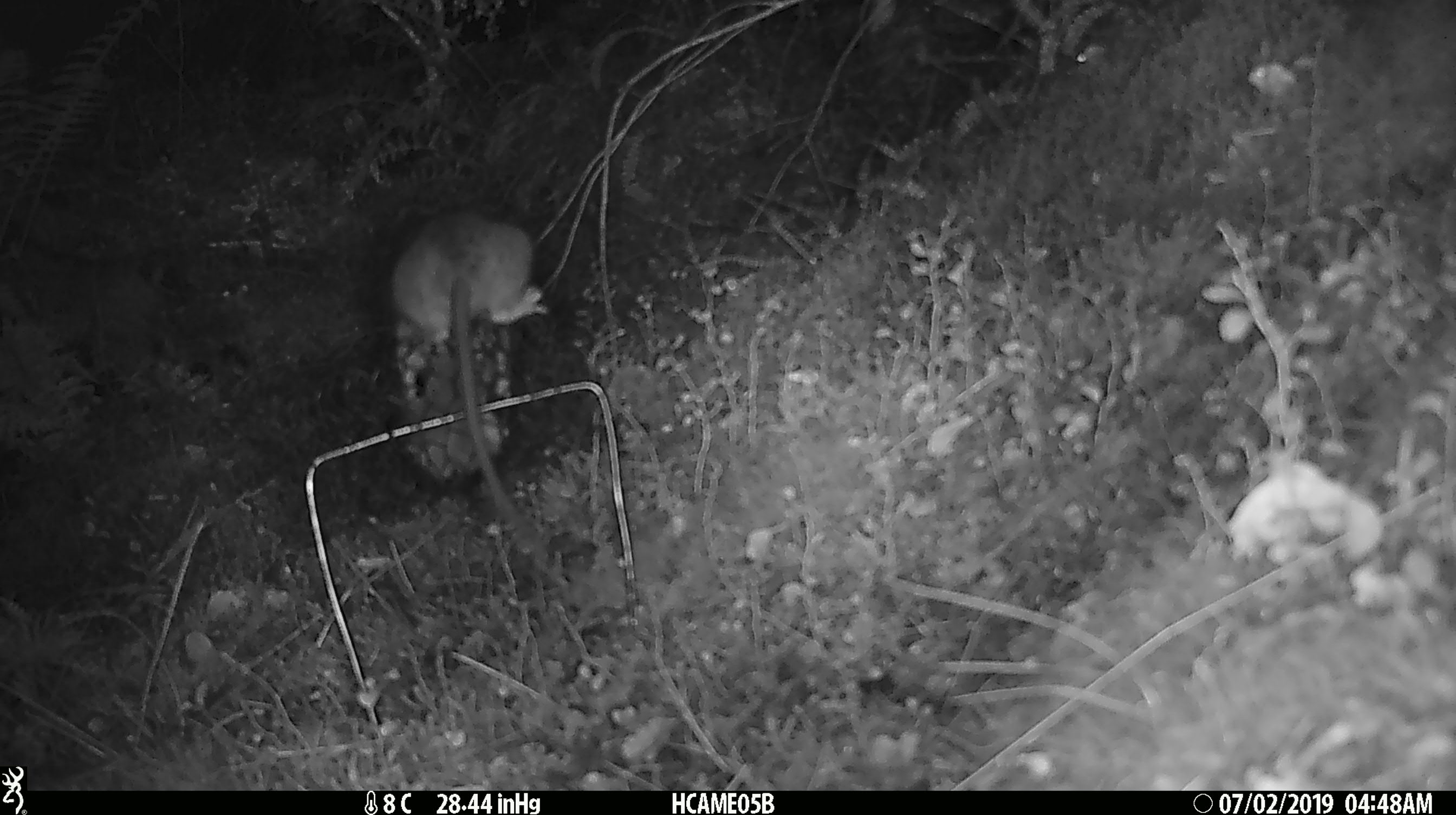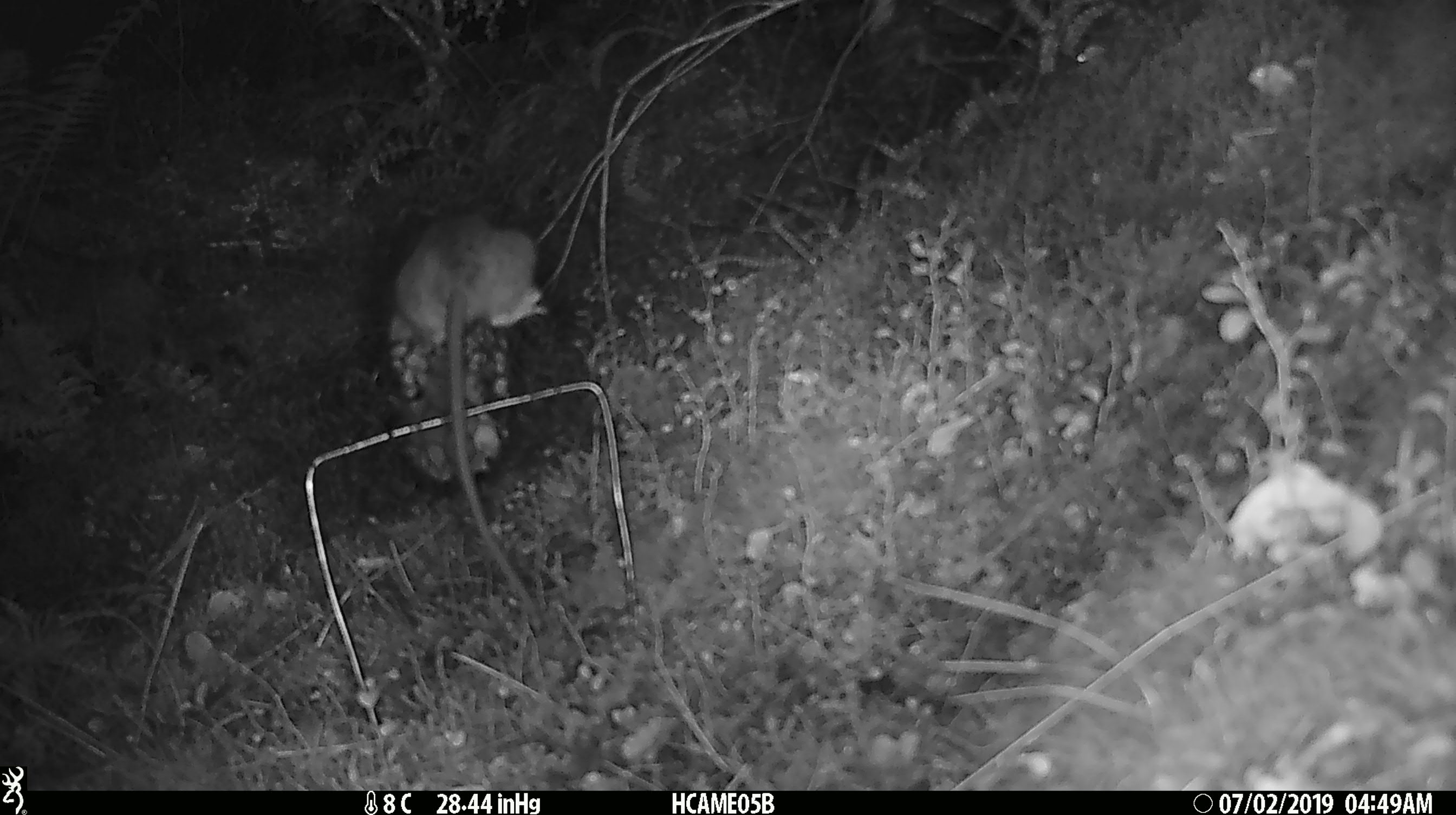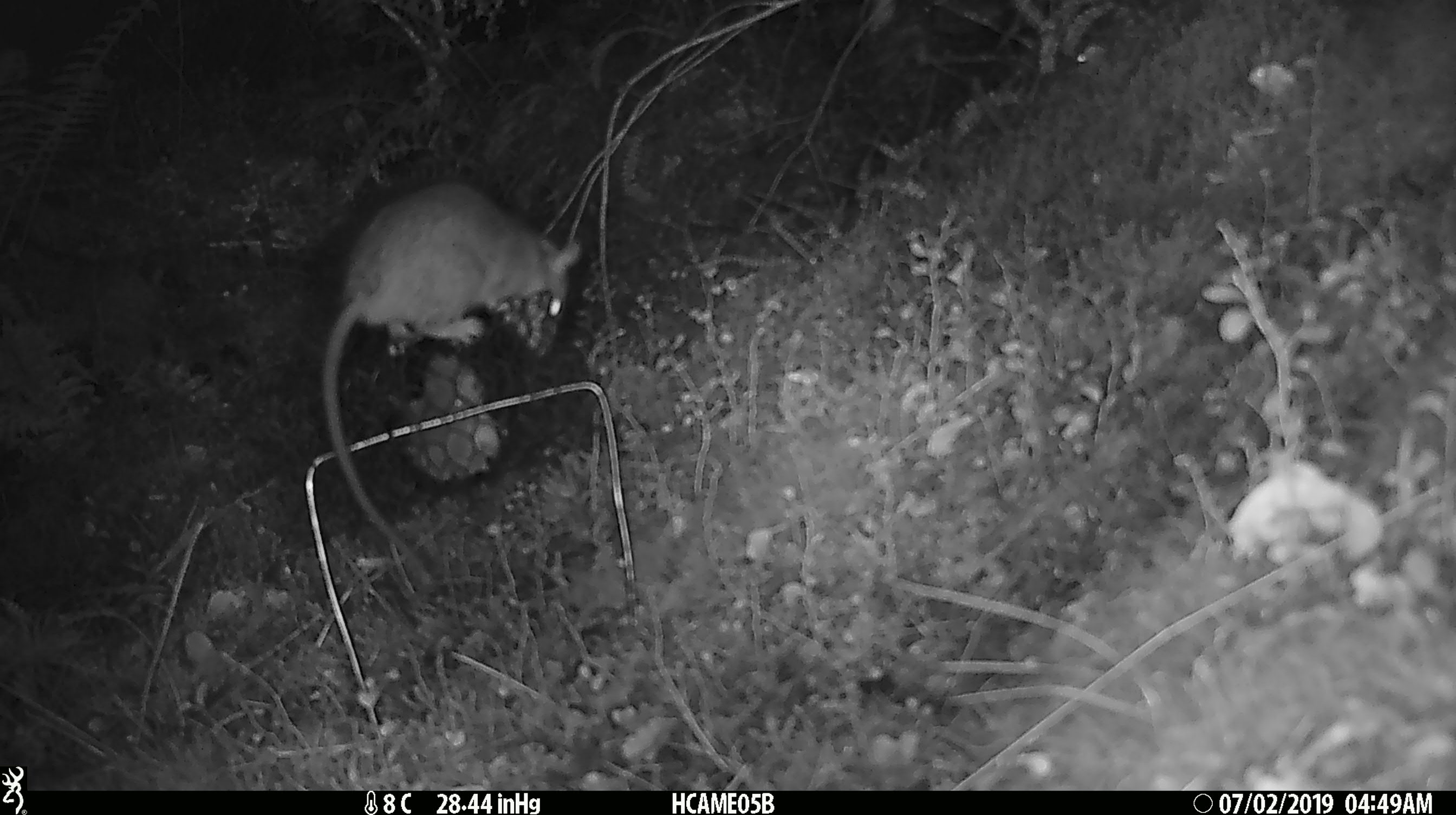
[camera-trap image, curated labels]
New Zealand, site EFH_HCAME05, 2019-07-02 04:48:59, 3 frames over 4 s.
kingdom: Animalia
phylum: Chordata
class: Mammalia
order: Rodentia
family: Muridae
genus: Rattus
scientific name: Rattus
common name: rat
Rat (Rattus).